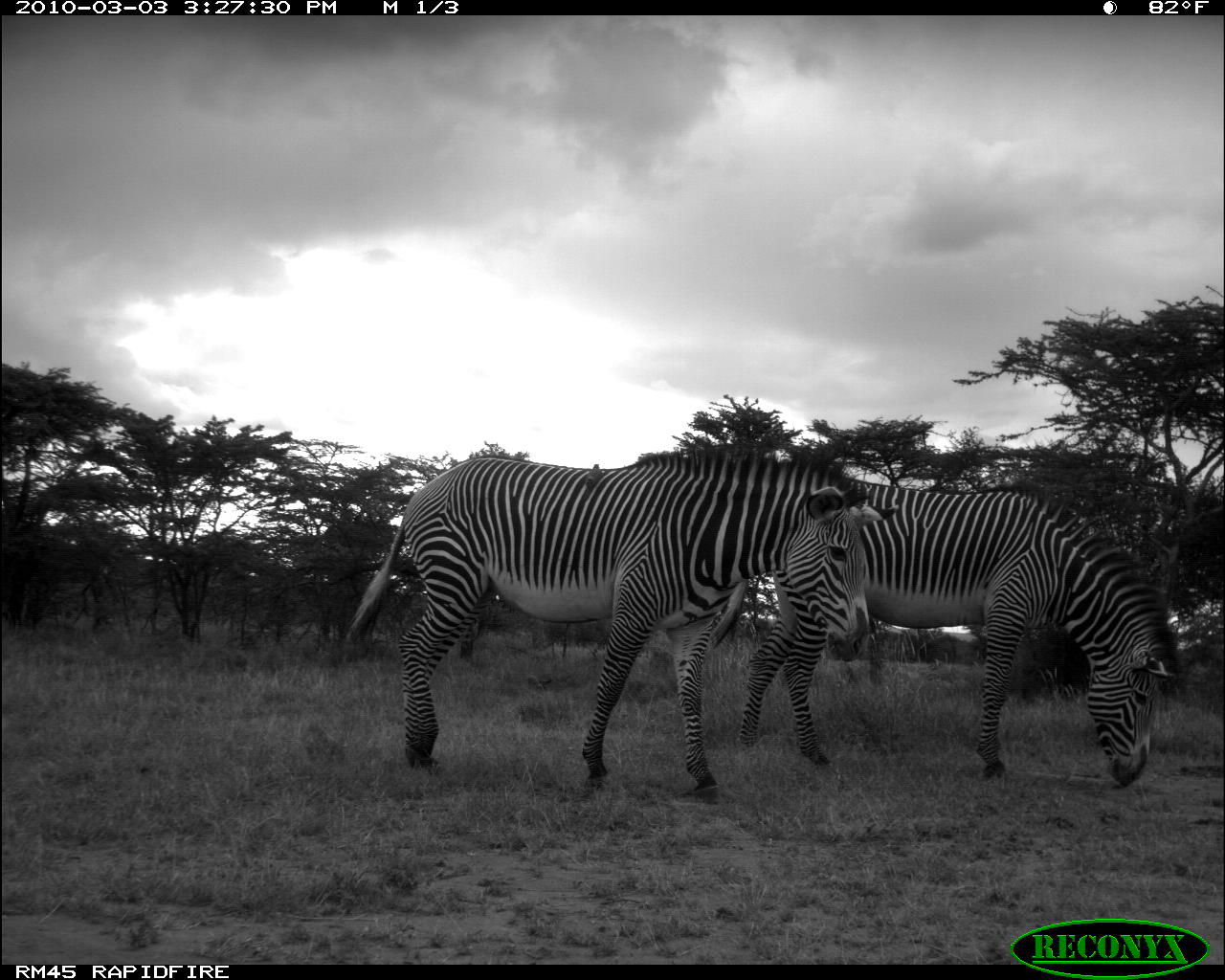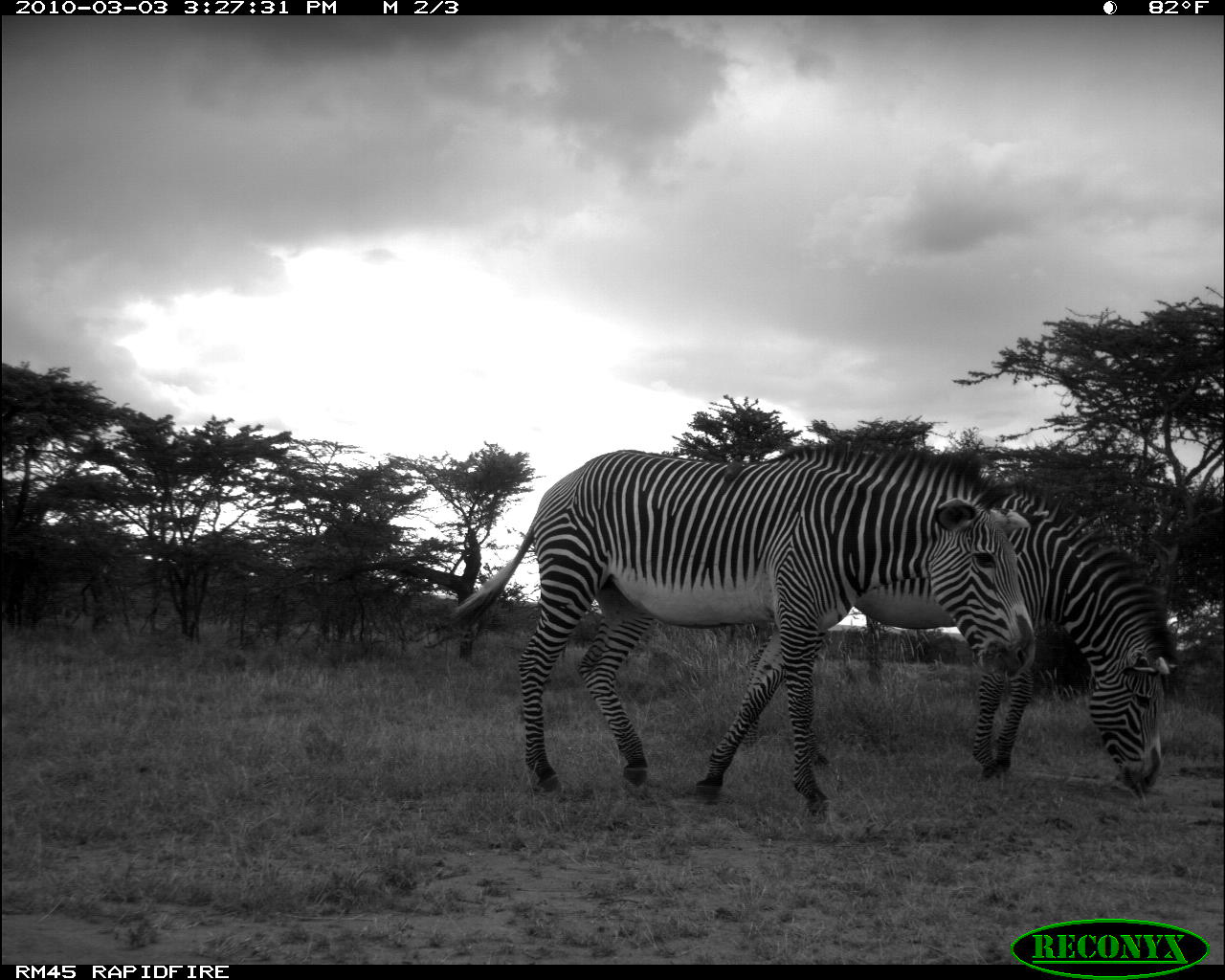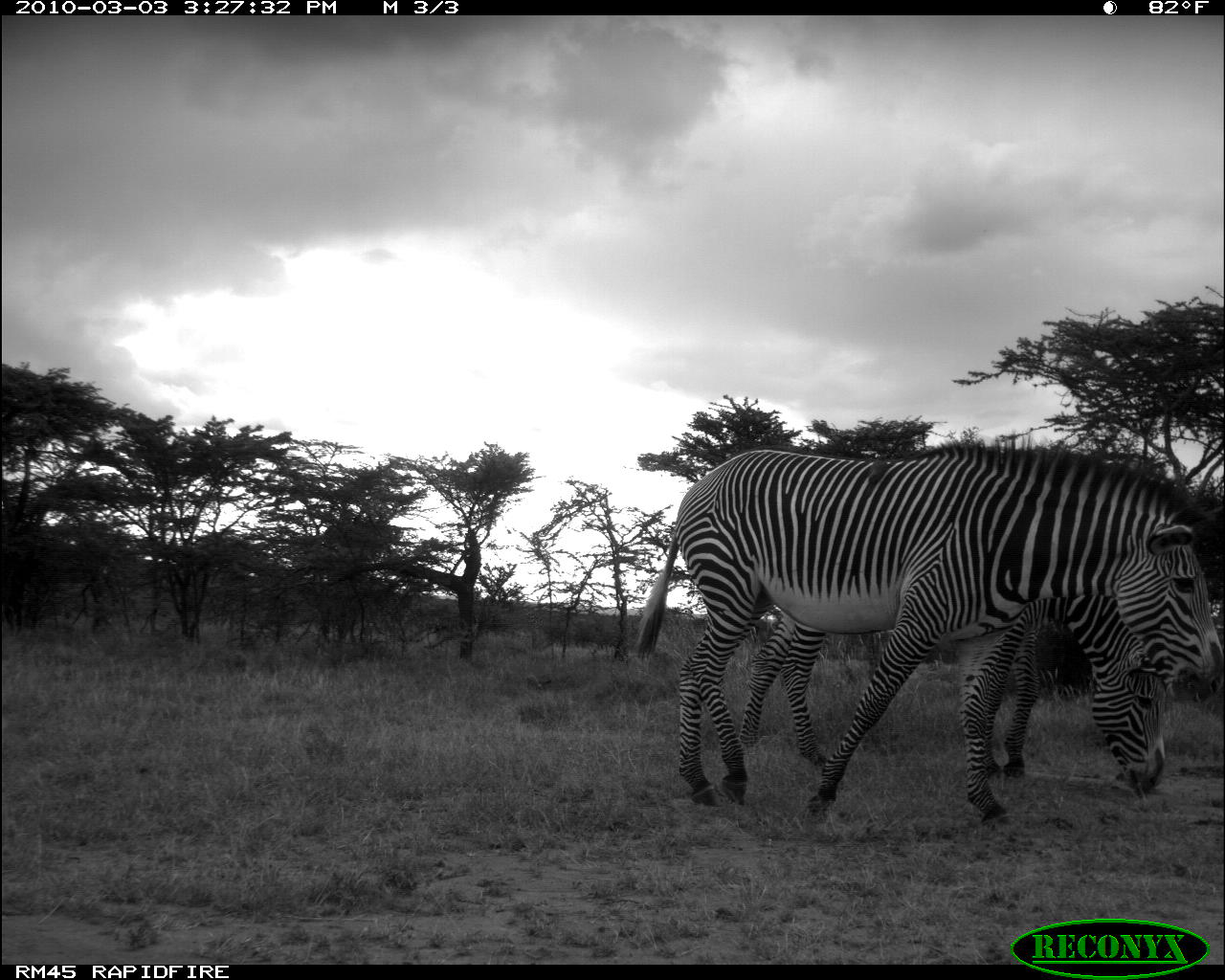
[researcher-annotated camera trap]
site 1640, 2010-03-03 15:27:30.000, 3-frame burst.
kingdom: Animalia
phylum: Chordata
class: Mammalia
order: Perissodactyla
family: Equidae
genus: Equus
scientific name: Equus grevyi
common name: grévy's zebra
Equus grevyi (grévy's zebra), count 2.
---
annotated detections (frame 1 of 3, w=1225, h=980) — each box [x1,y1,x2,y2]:
equus grevyi: [340,441,902,815]; [736,475,1182,786]; [584,463,603,490]